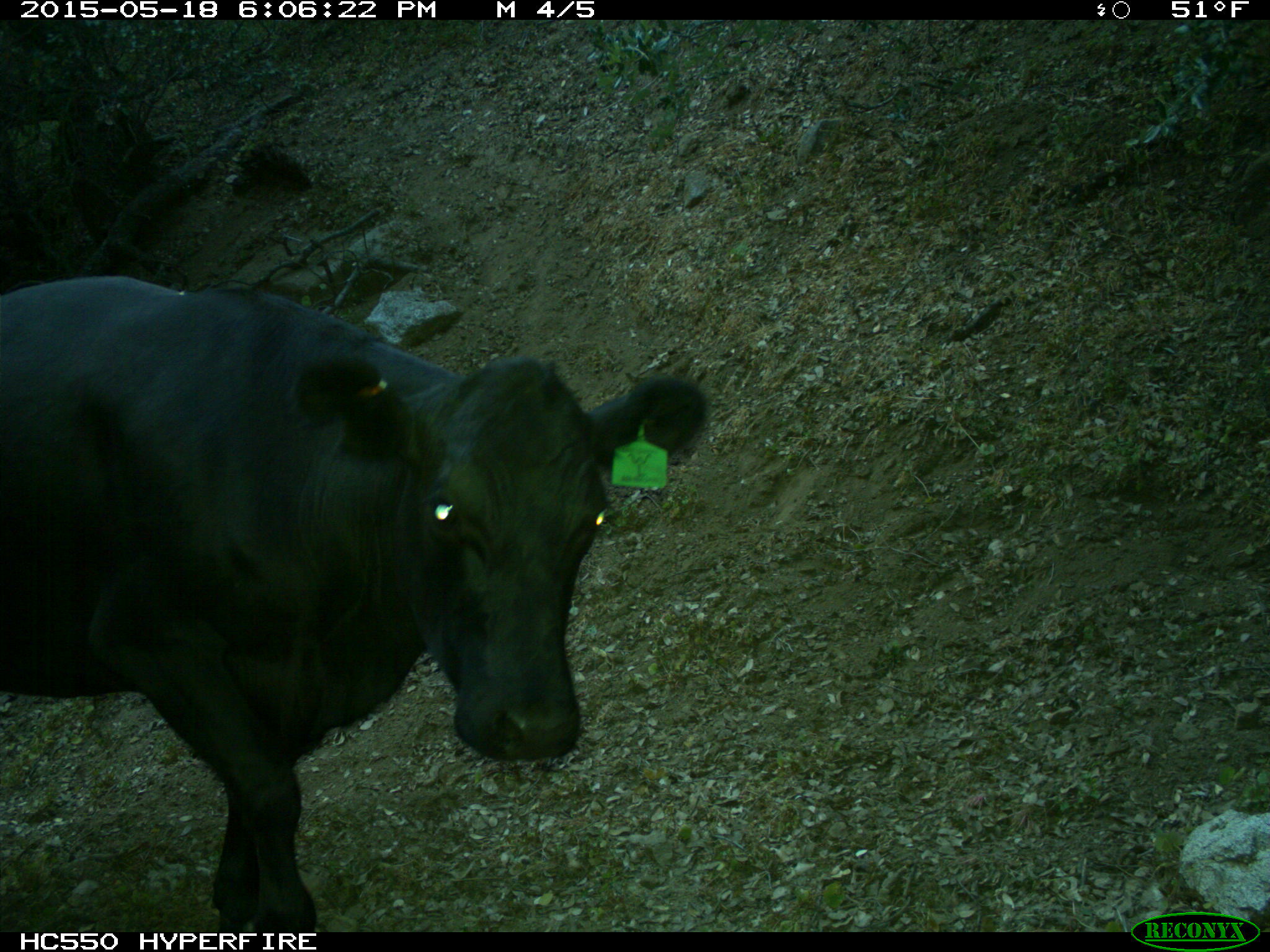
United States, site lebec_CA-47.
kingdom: Animalia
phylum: Chordata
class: Mammalia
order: Artiodactyla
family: Bovidae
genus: Bos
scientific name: Bos taurus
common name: domestic cow